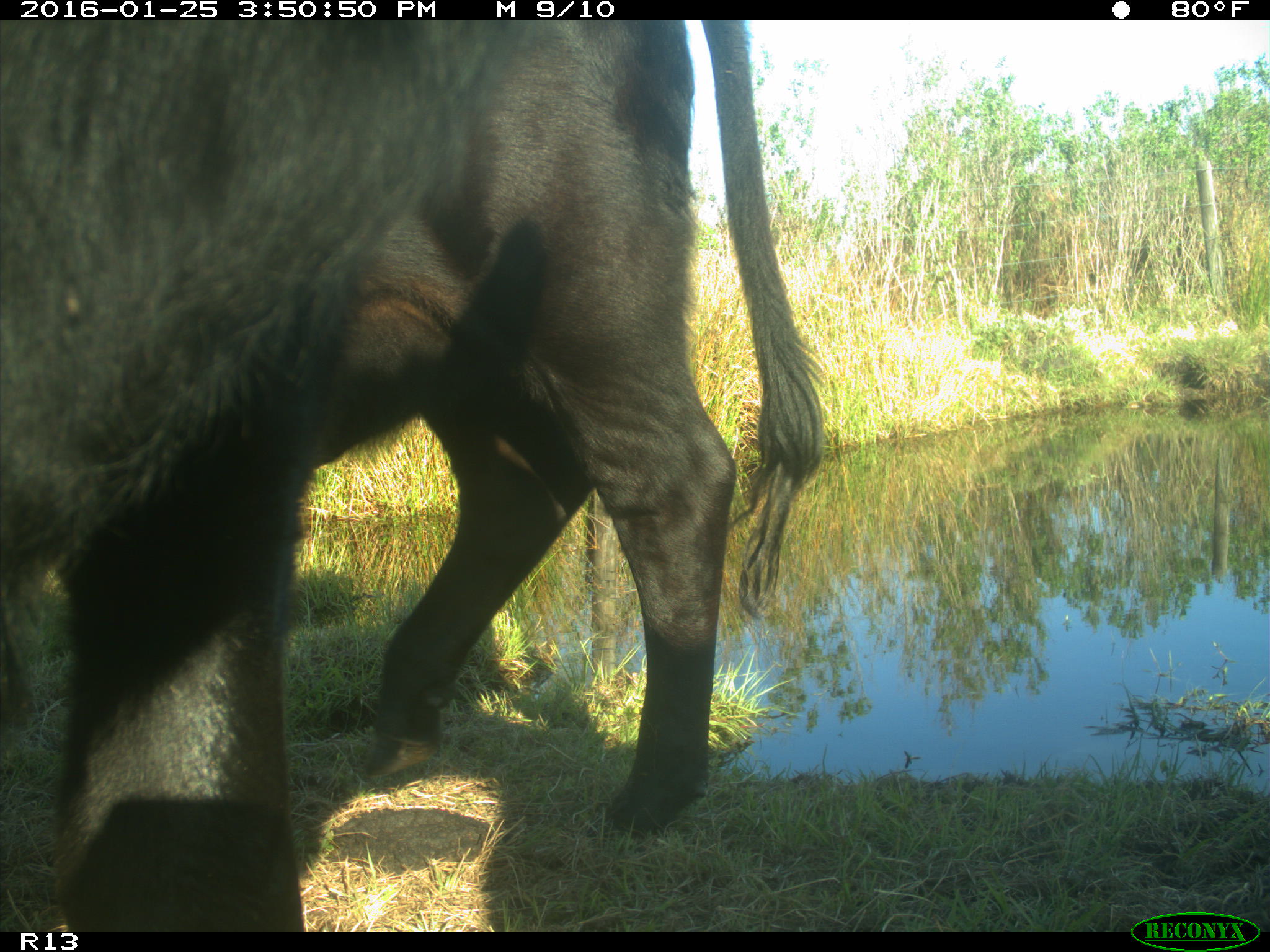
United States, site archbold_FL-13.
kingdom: Animalia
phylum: Chordata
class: Mammalia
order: Artiodactyla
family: Bovidae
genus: Bos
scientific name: Bos taurus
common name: domestic cow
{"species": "Bos taurus (domestic cow)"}